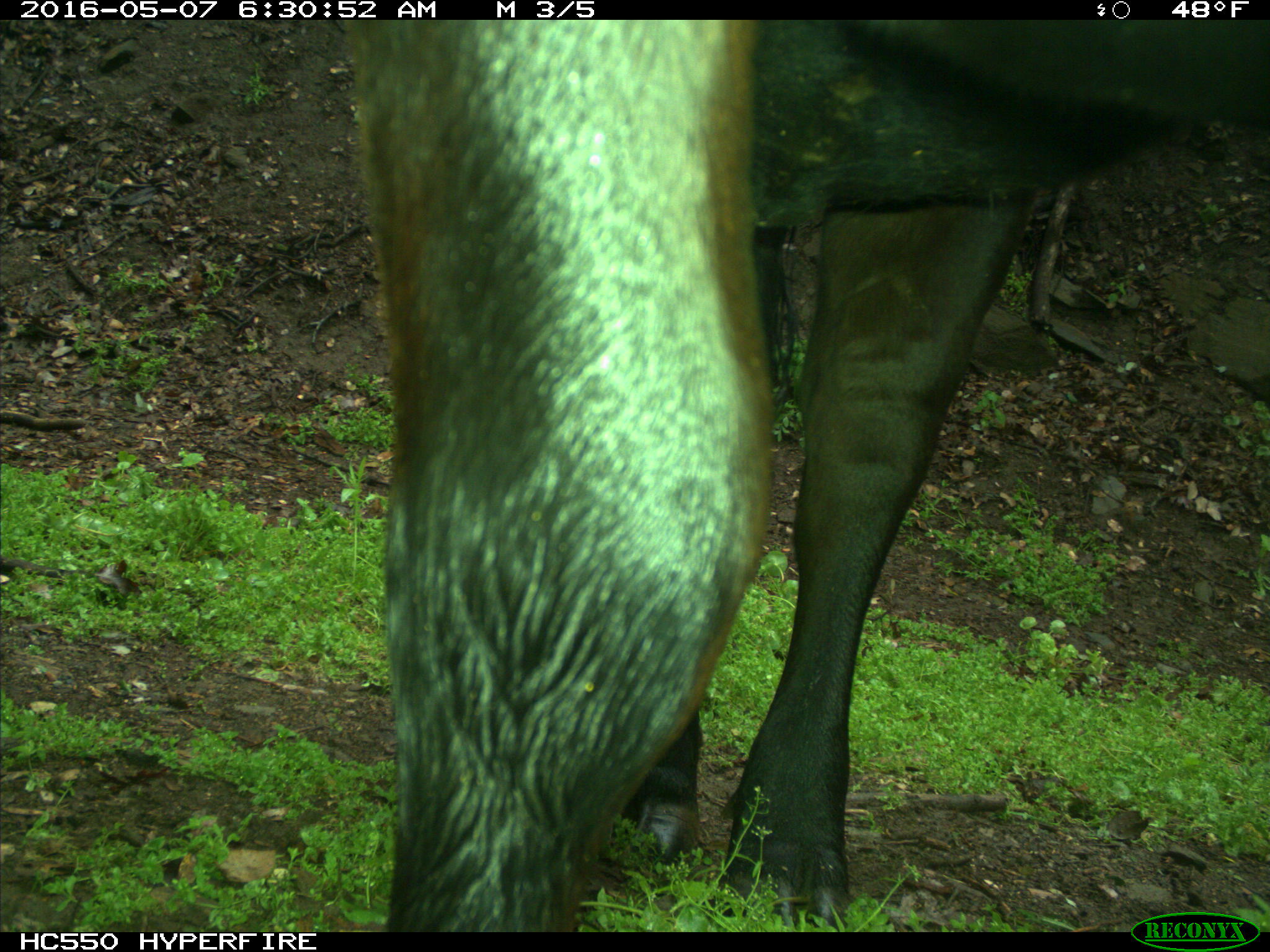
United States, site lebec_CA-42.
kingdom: Animalia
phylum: Chordata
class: Mammalia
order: Artiodactyla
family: Bovidae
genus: Bos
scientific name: Bos taurus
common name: domestic cow